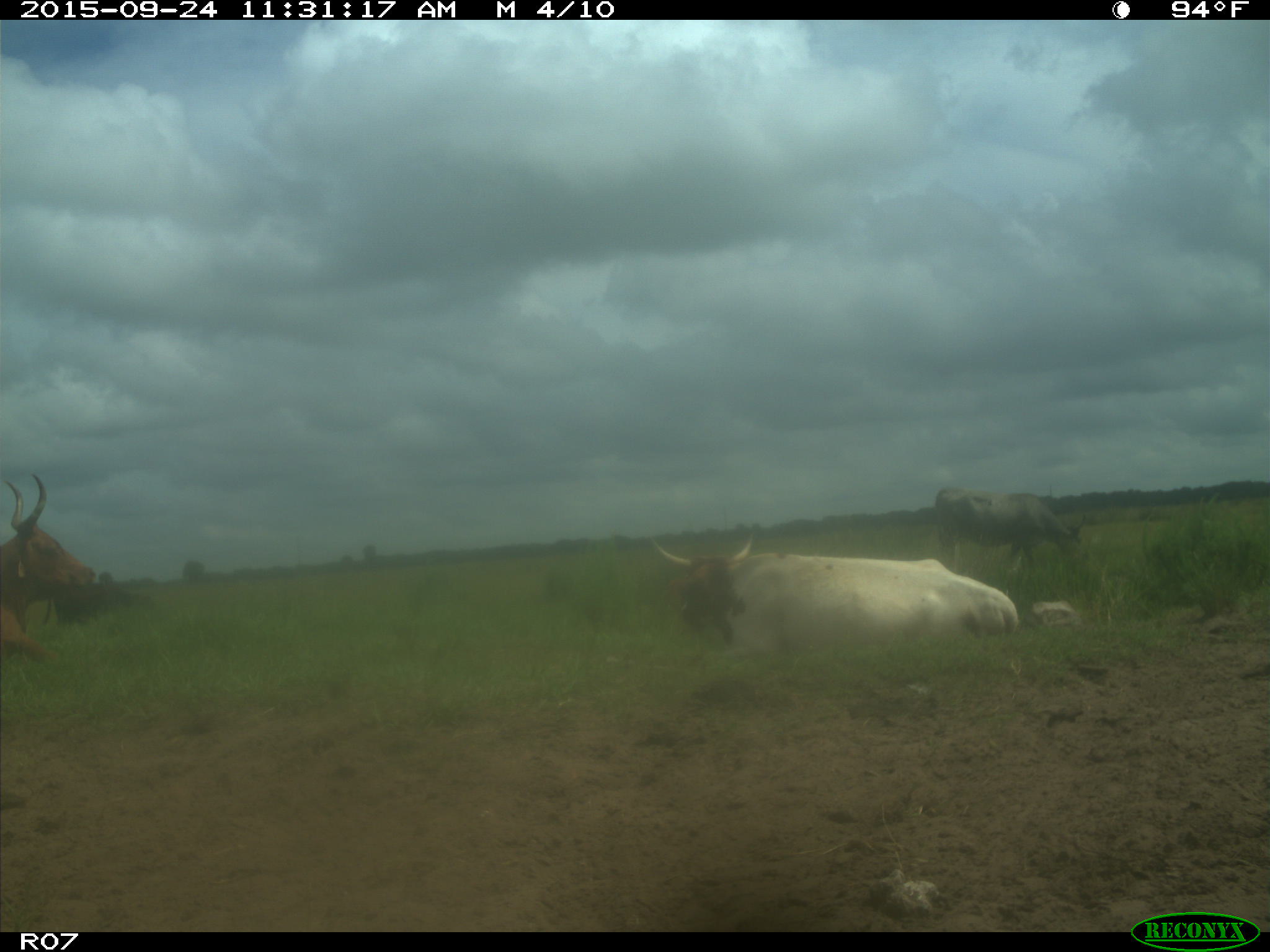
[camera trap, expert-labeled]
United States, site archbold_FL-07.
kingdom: Animalia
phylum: Chordata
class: Mammalia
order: Artiodactyla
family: Bovidae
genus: Bos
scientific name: Bos taurus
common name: domestic cow